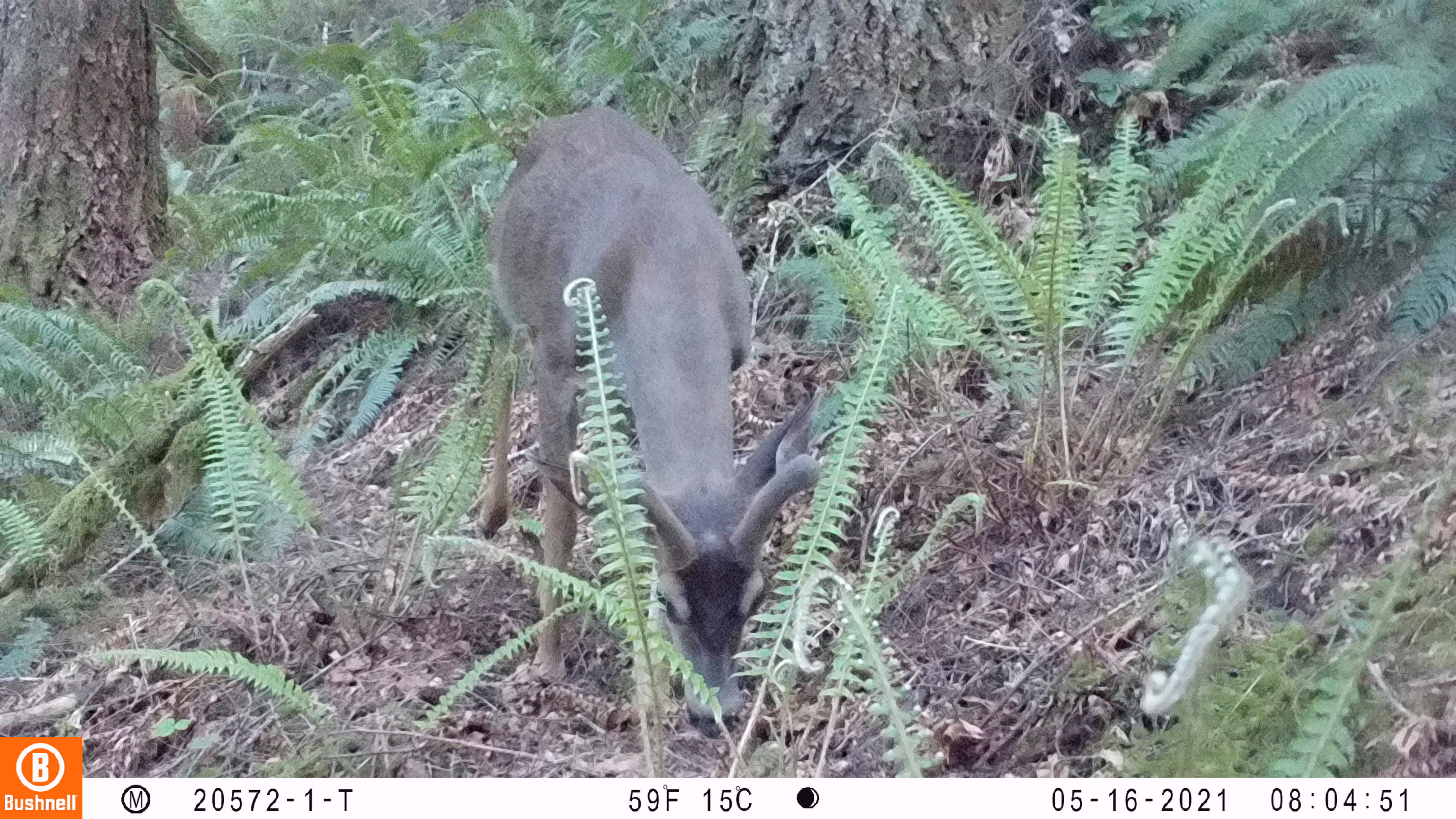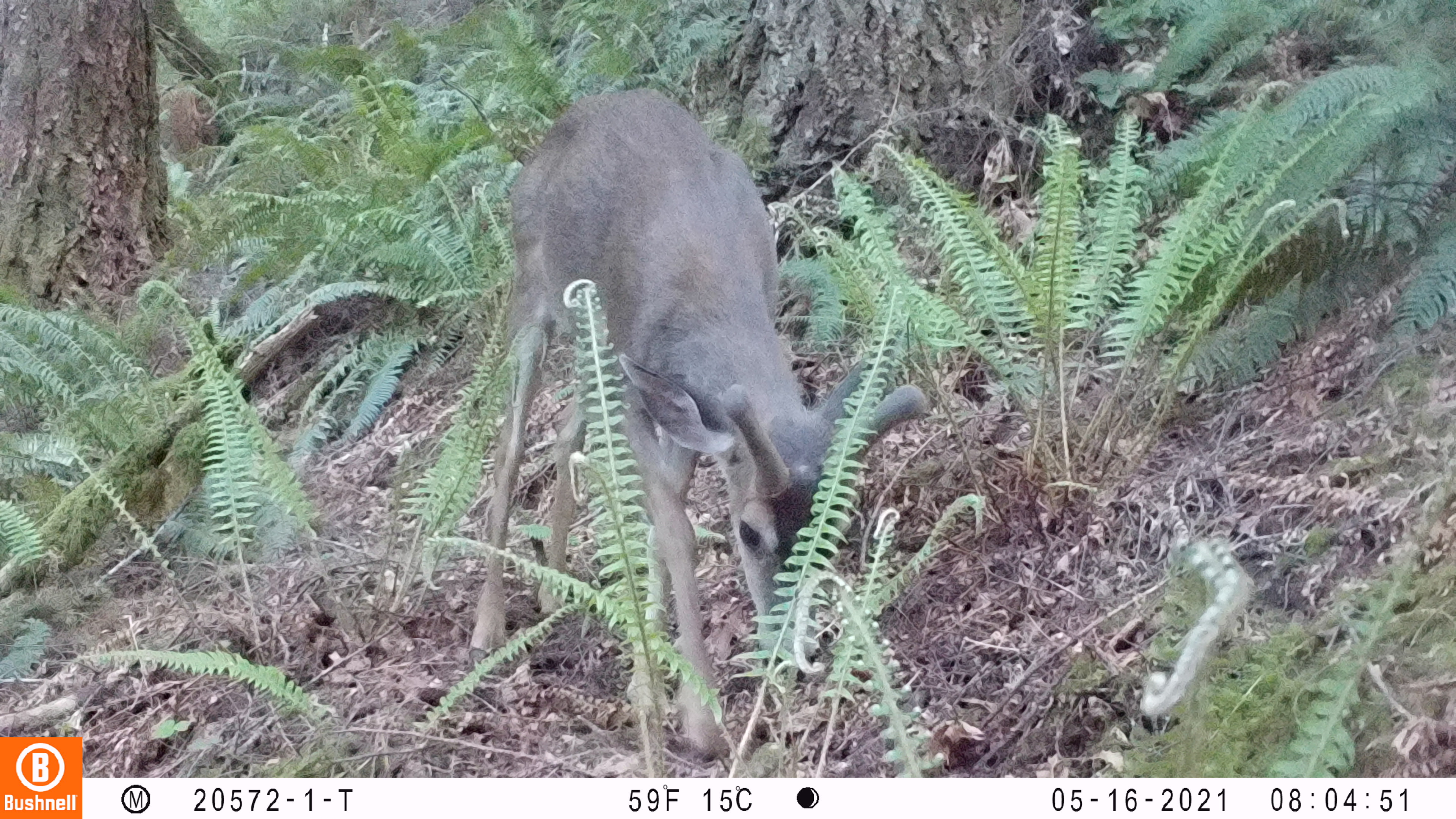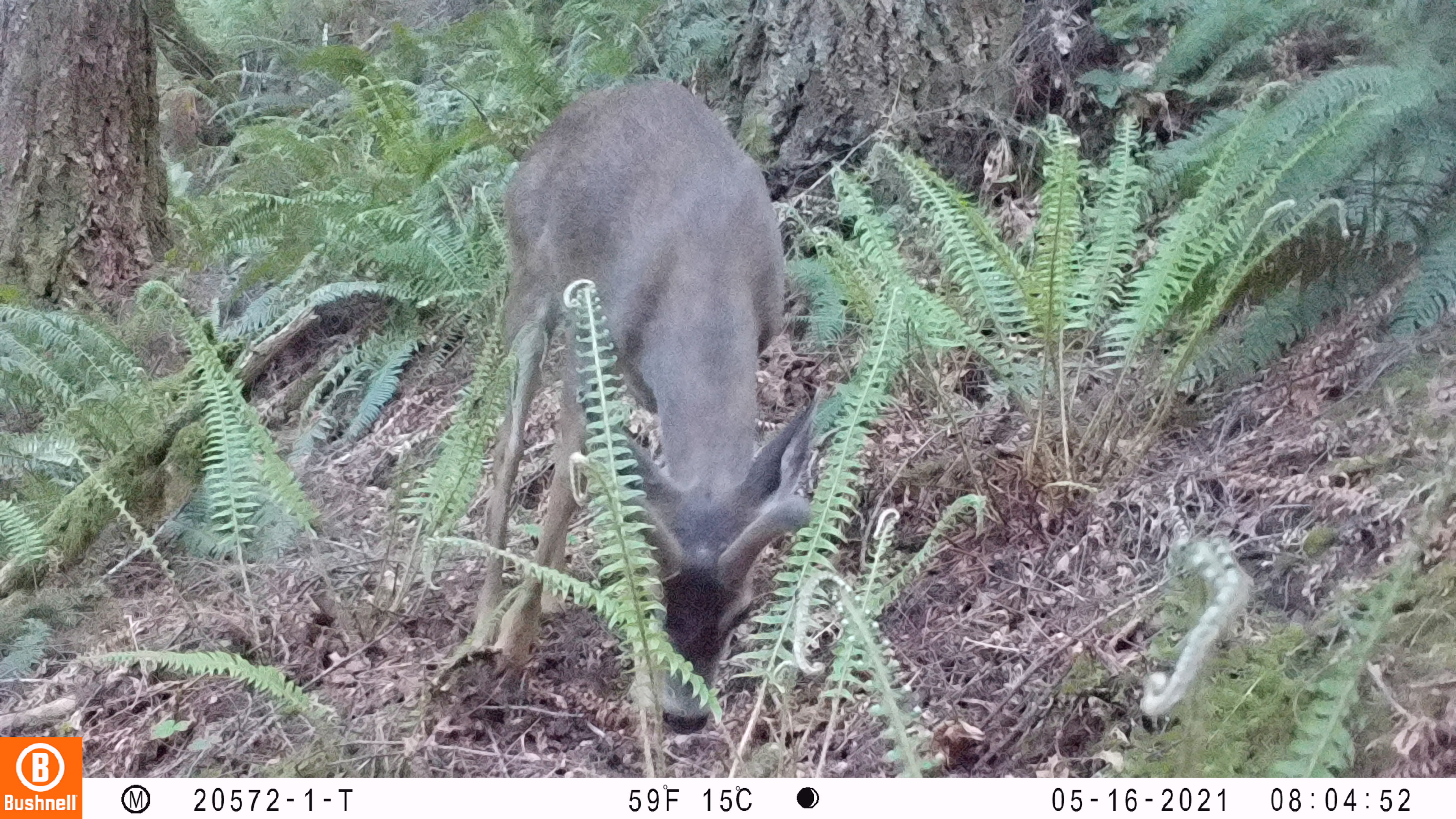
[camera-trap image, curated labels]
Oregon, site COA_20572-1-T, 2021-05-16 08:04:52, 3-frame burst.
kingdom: Animalia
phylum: Chordata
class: Mammalia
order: Artiodactyla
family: Cervidae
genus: Odocoileus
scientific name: Odocoileus hemionus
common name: black-tailed deer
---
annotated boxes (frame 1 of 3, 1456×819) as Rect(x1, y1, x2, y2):
black-tailed deer: Rect(489, 99, 828, 741)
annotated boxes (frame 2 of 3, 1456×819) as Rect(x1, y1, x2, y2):
black-tailed deer: Rect(456, 86, 933, 761)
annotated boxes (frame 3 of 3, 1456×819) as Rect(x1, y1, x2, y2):
black-tailed deer: Rect(465, 75, 852, 742)